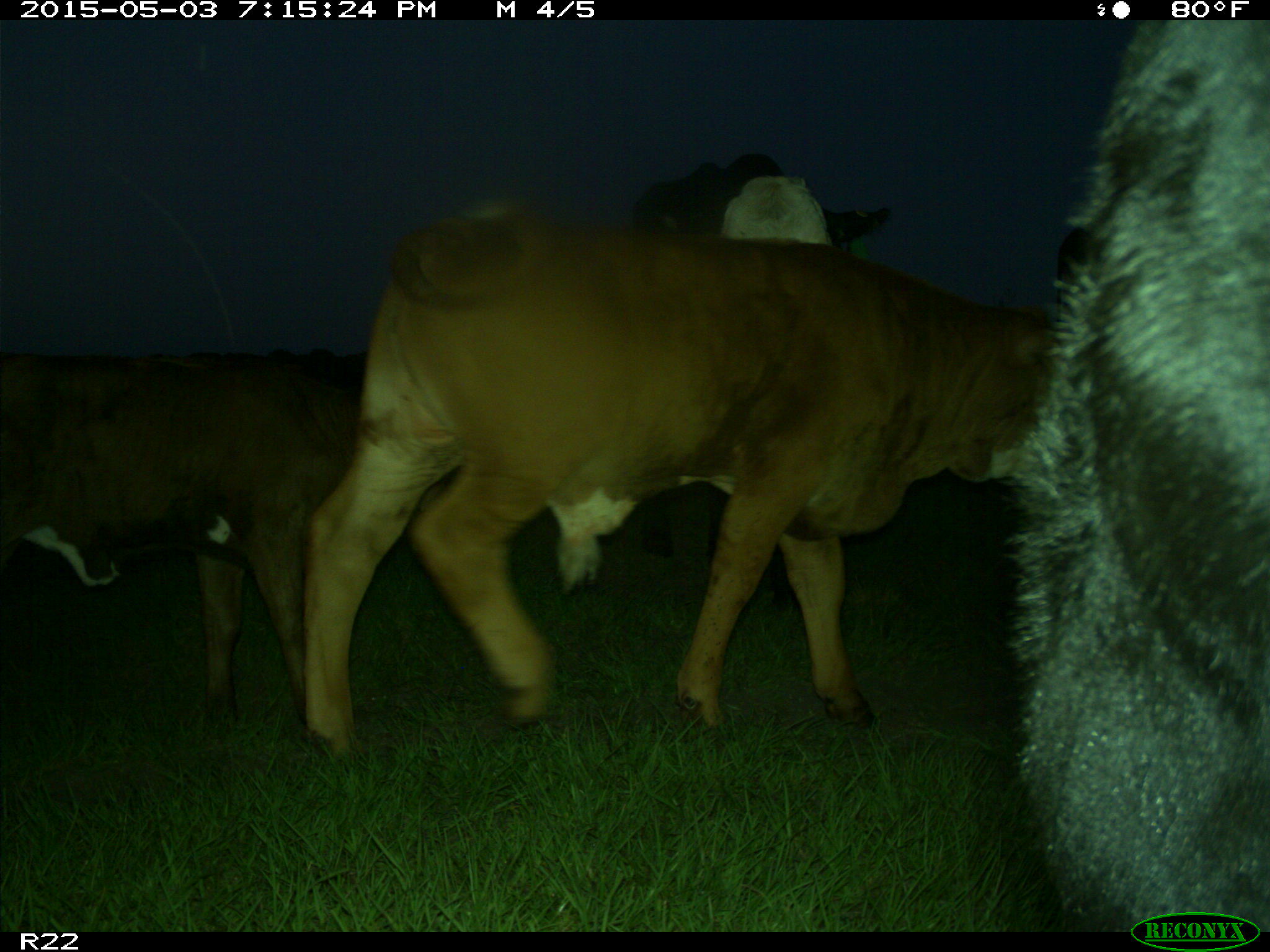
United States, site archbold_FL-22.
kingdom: Animalia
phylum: Chordata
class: Mammalia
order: Artiodactyla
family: Bovidae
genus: Bos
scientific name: Bos taurus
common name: domestic cow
Bos taurus (domestic cow).